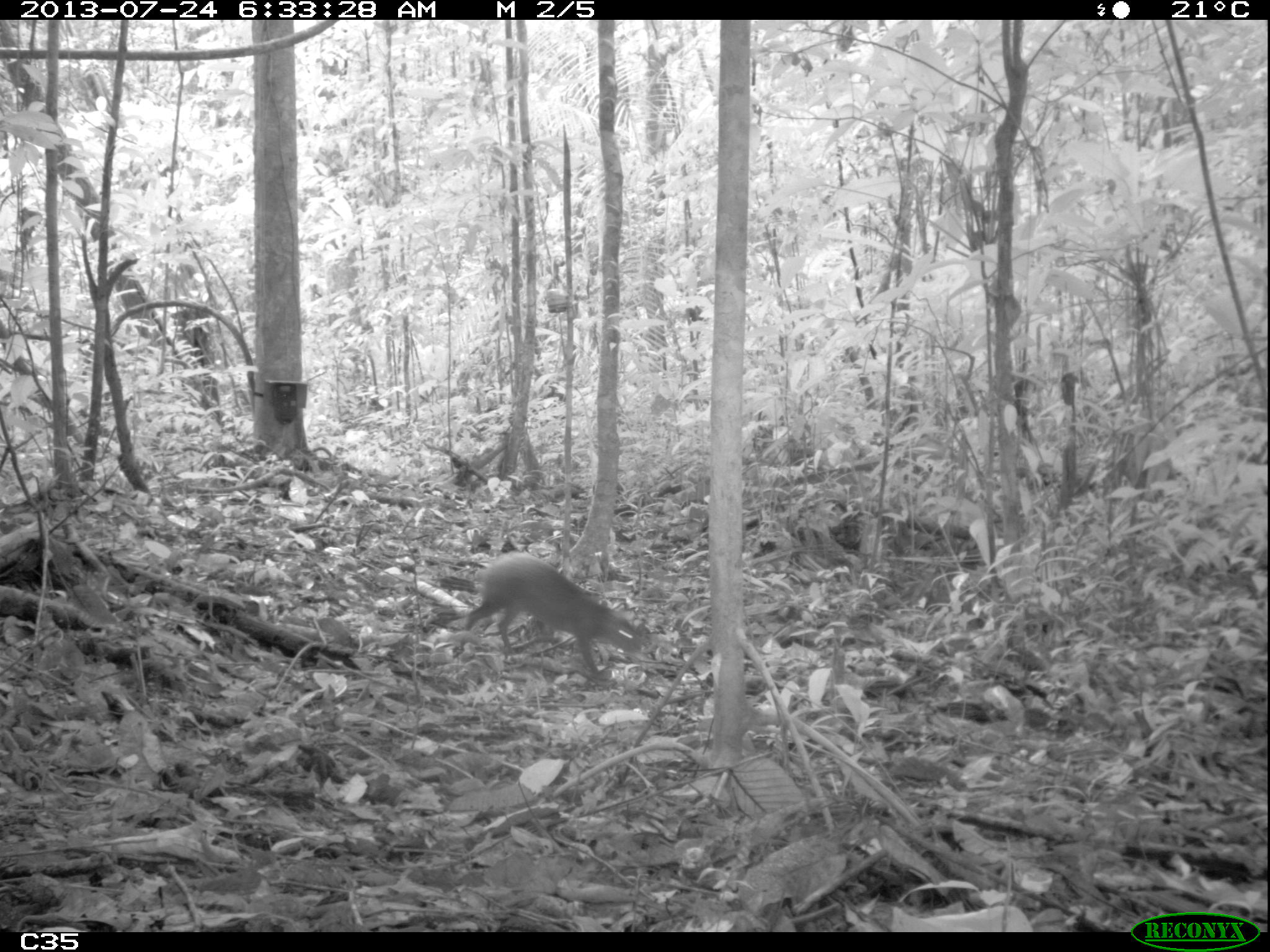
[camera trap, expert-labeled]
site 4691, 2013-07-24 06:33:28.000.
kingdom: Animalia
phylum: Chordata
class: Mammalia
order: Rodentia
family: Dasyproctidae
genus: Dasyprocta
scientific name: Dasyprocta leporina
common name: red-rumped agouti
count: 2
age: adult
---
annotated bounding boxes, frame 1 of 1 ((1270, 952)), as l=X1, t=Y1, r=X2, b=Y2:
dasyprocta leporina: l=450, t=550, r=646, b=675